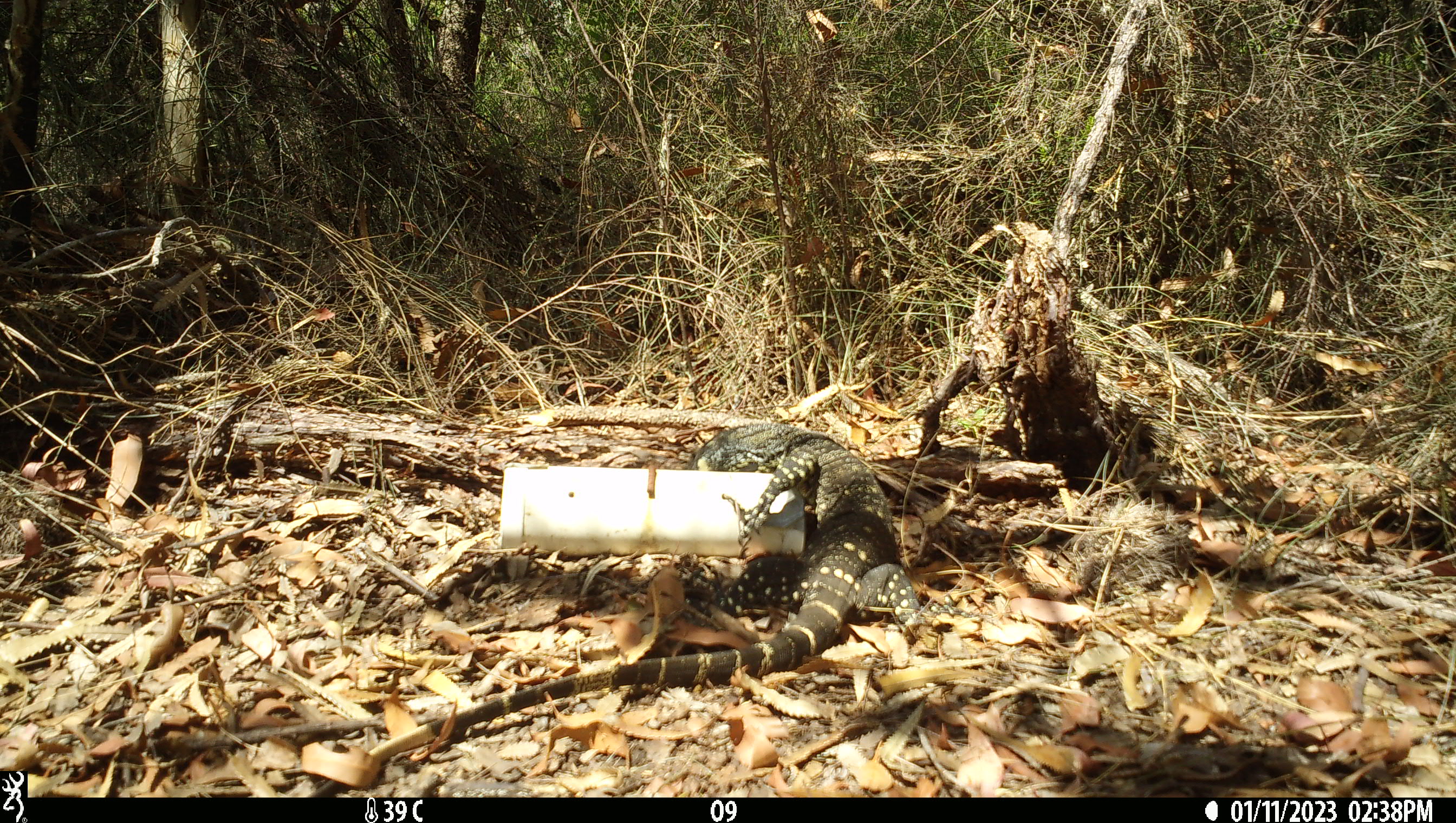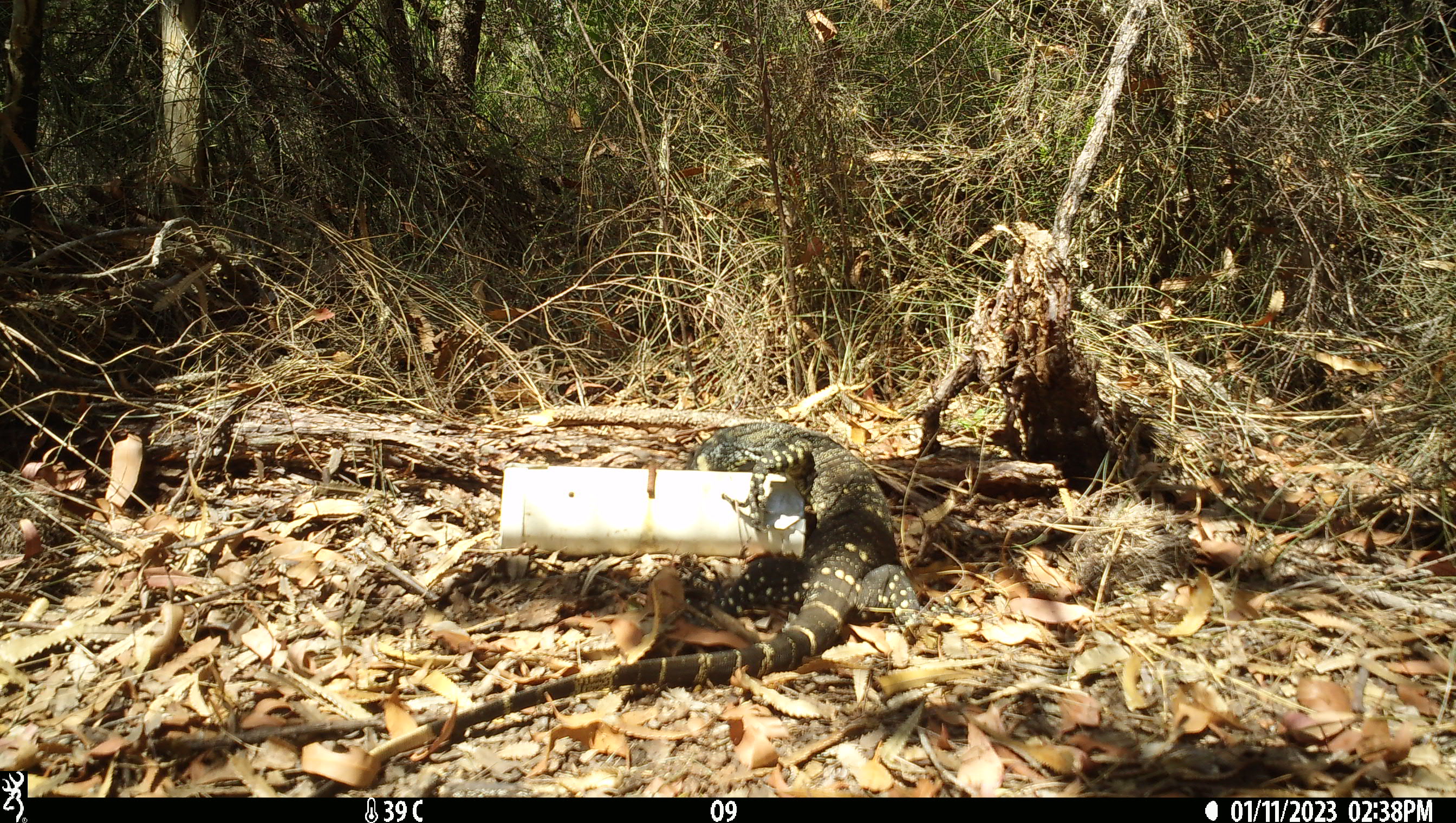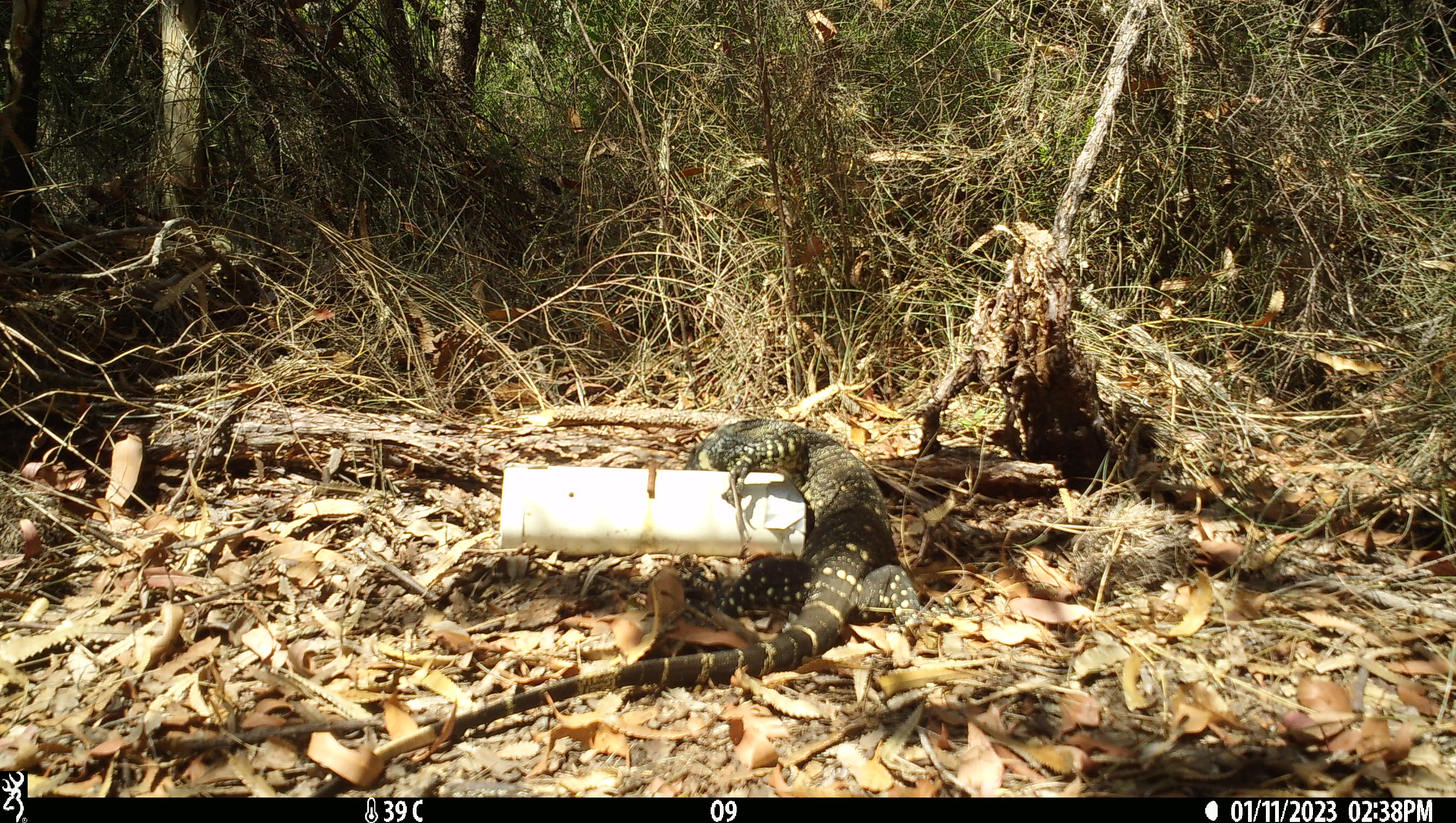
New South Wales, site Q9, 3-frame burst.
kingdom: Animalia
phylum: Chordata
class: Reptilia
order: Squamata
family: Varanidae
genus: Varanus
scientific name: Varanus varius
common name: lace monitor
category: goanna